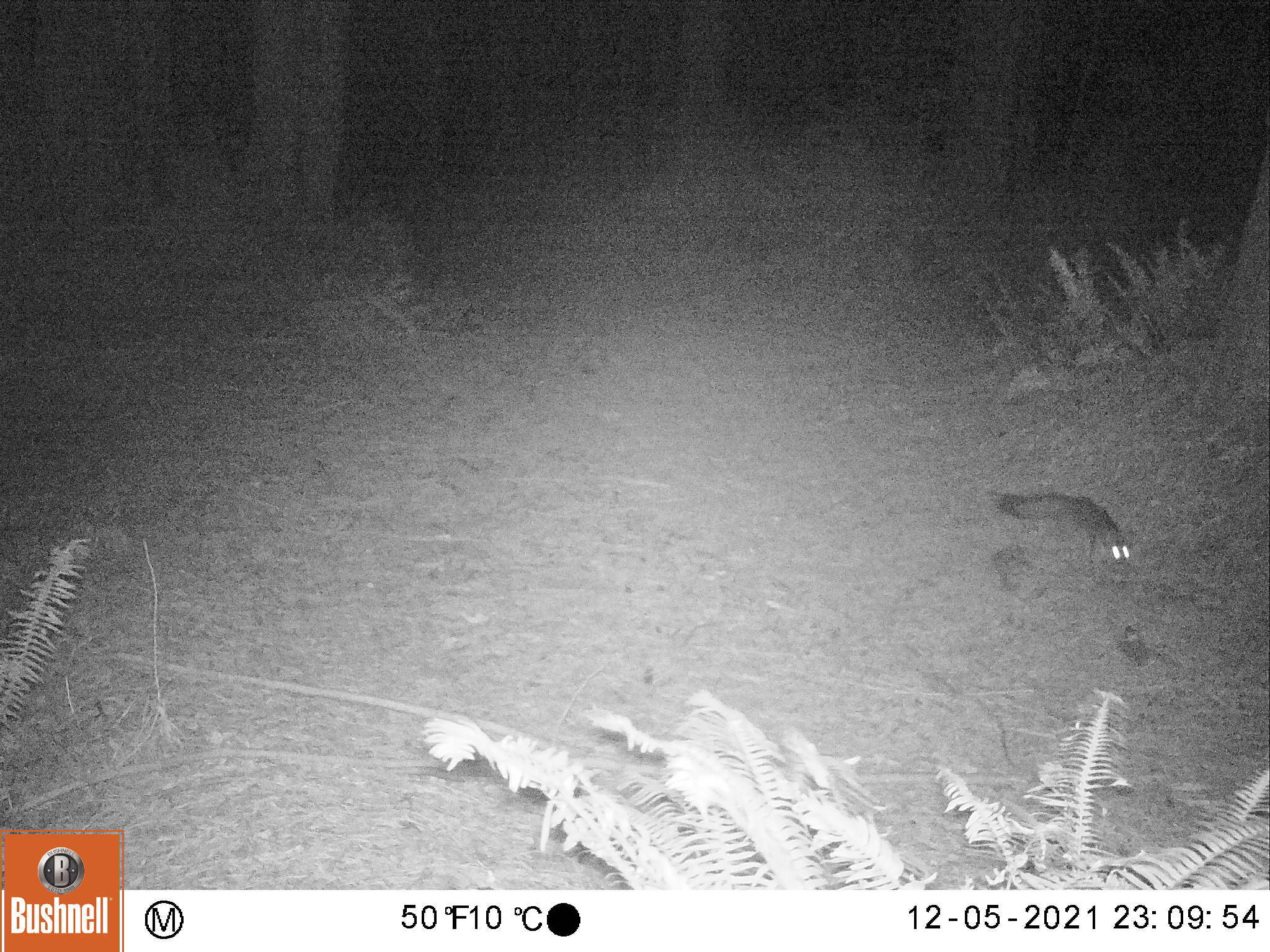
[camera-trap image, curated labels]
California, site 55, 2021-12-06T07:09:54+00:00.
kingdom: Animalia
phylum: Chordata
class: Mammalia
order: Carnivora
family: Canidae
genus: Urocyon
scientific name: Urocyon cinereoargenteus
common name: gray fox